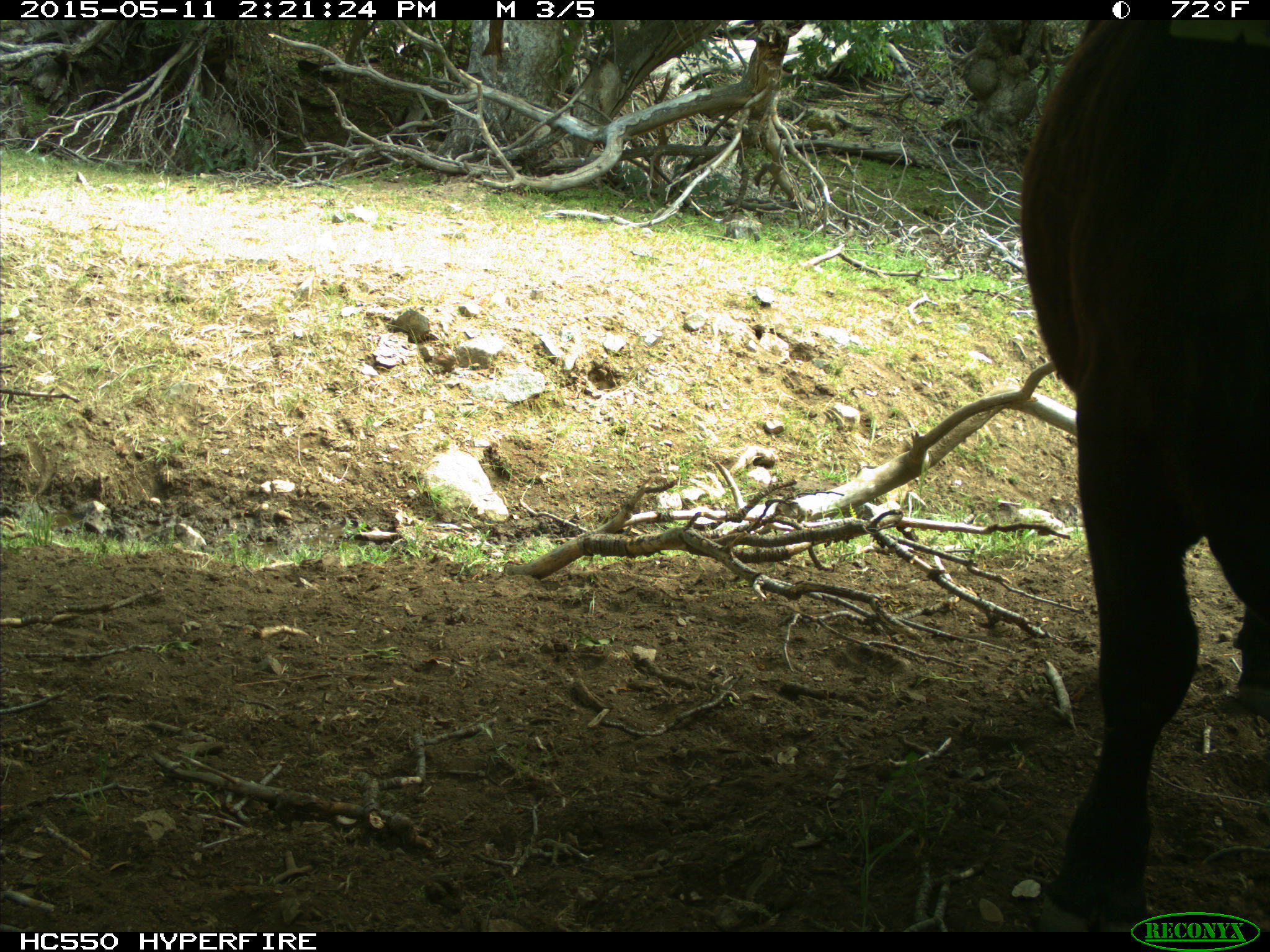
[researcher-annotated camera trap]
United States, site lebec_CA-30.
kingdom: Animalia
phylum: Chordata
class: Mammalia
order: Artiodactyla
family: Bovidae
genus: Bos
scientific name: Bos taurus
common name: domestic cow